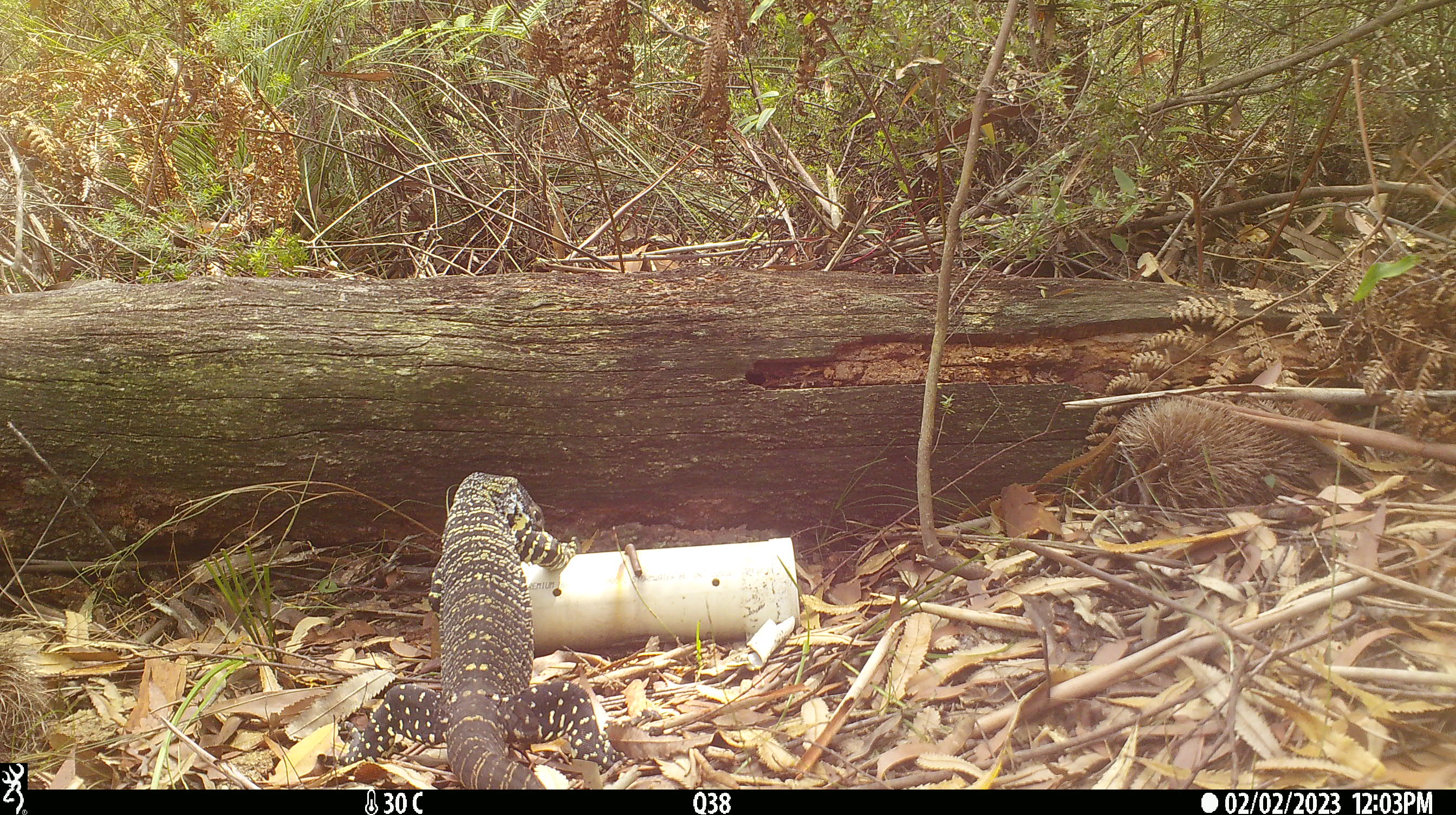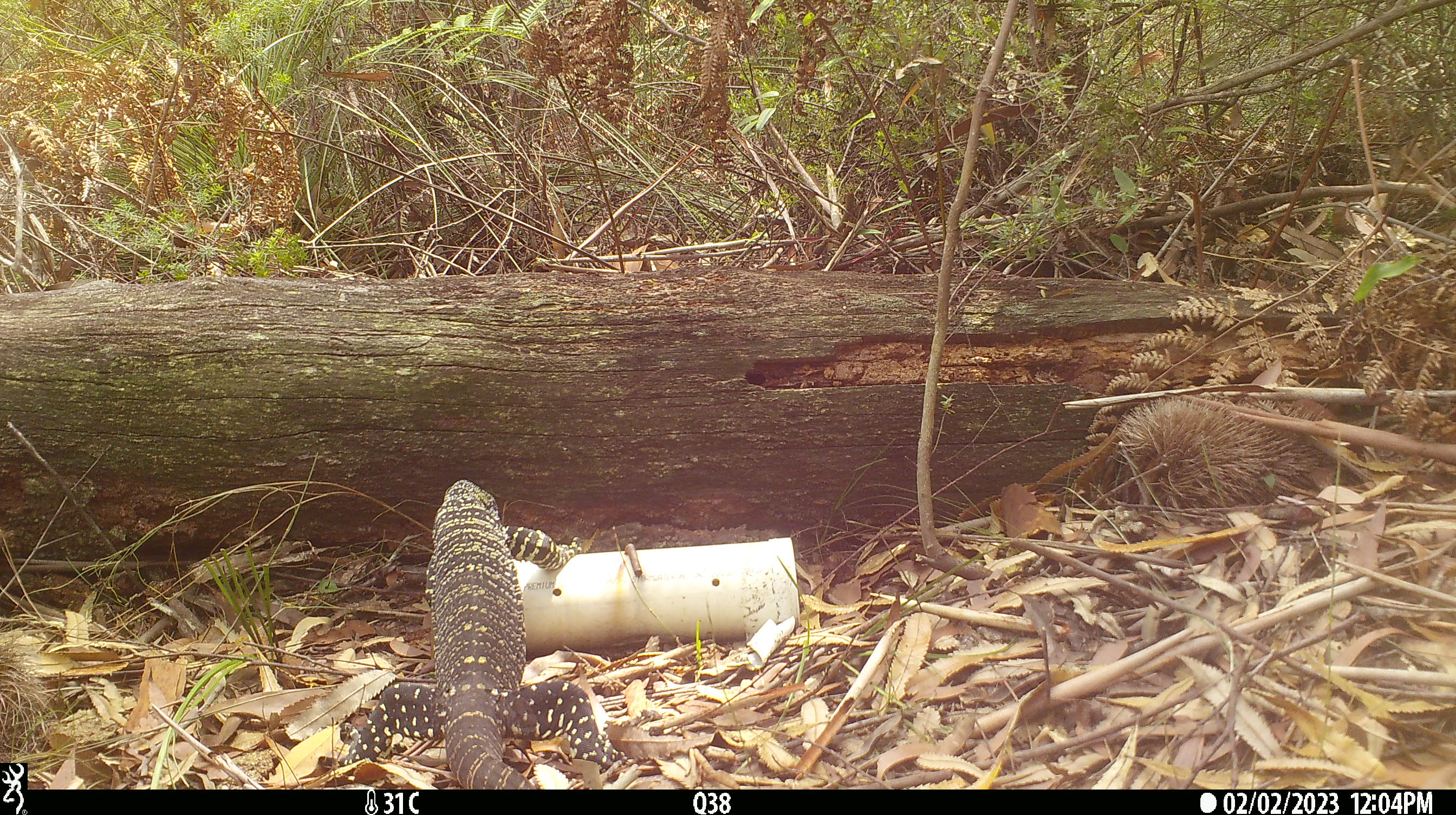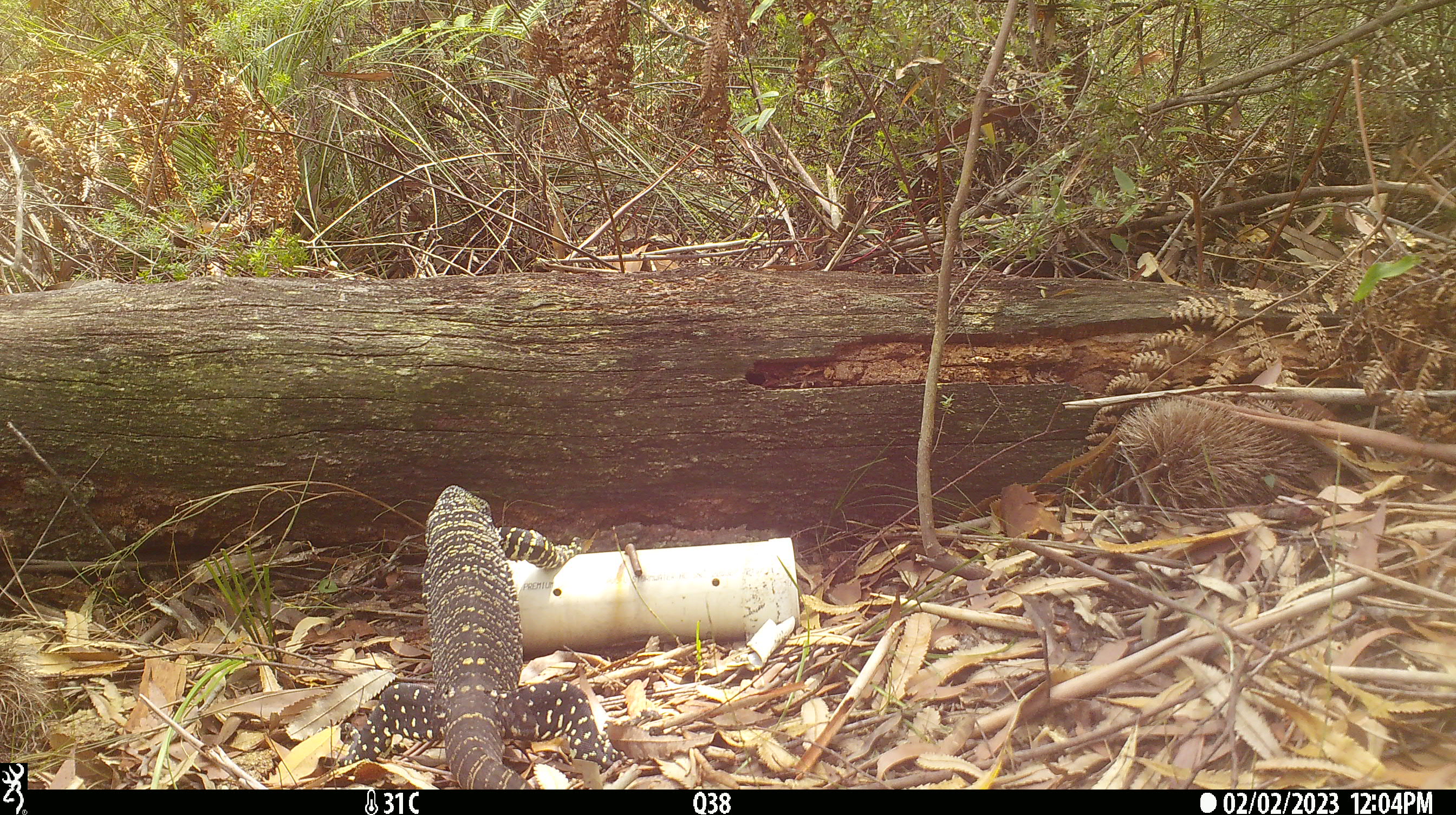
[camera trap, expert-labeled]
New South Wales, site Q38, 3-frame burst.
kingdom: Animalia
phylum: Chordata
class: Reptilia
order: Squamata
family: Varanidae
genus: Varanus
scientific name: Varanus varius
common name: lace monitor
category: goanna